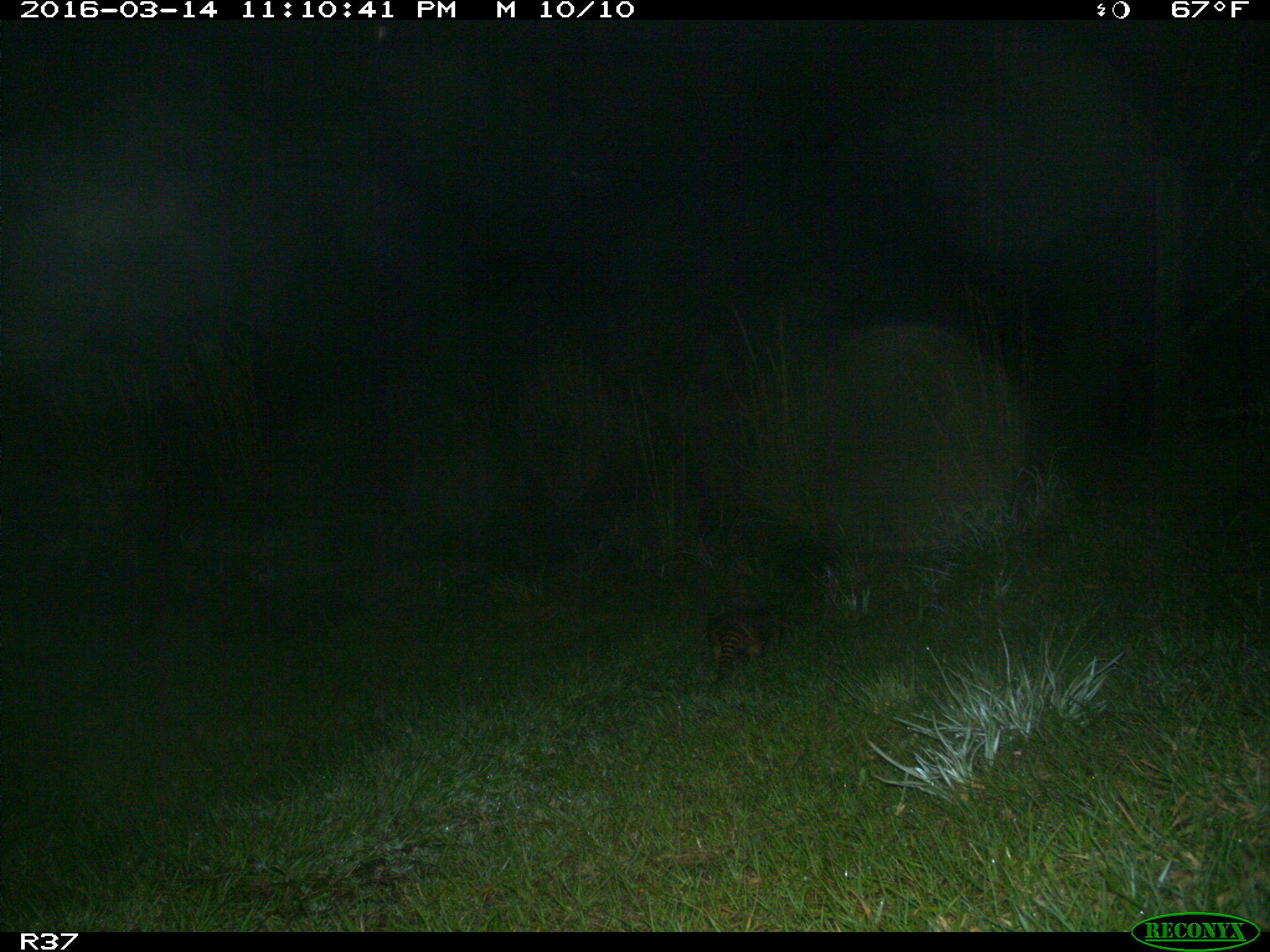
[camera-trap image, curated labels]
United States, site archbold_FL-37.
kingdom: Animalia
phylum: Chordata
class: Mammalia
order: Cingulata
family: Dasypodidae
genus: Dasypus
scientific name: Dasypus novemcinctus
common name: nine-banded armadillo